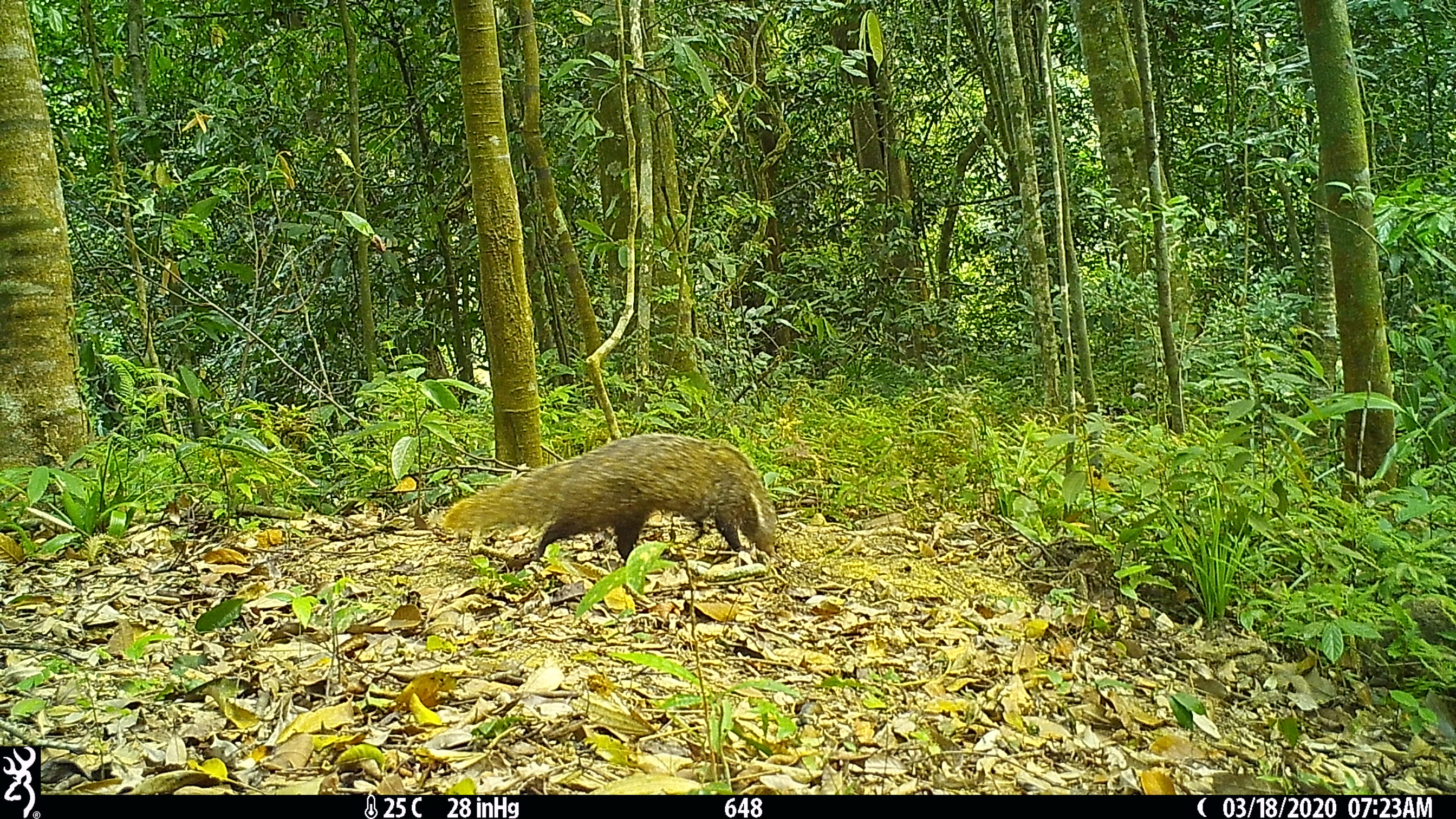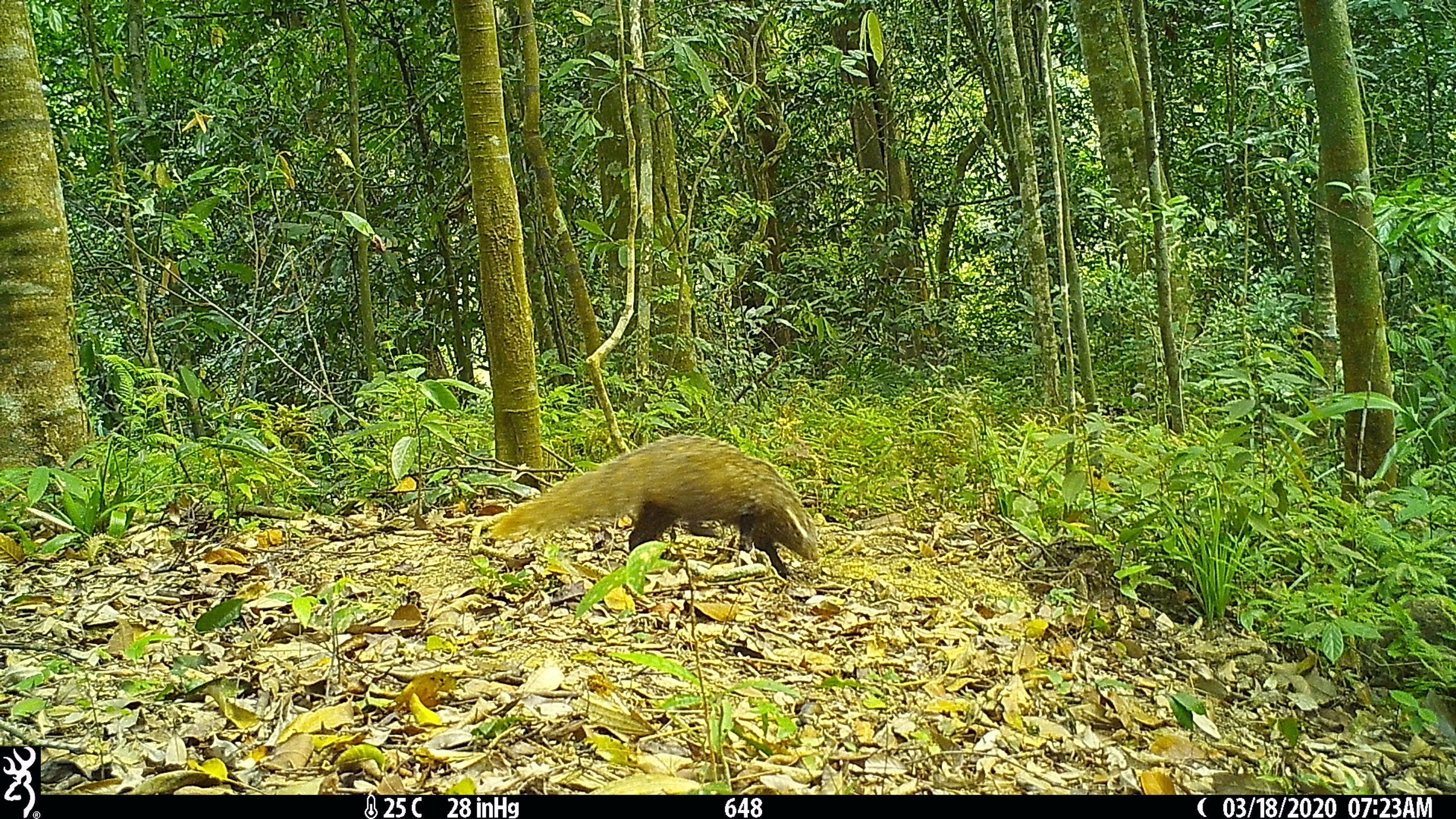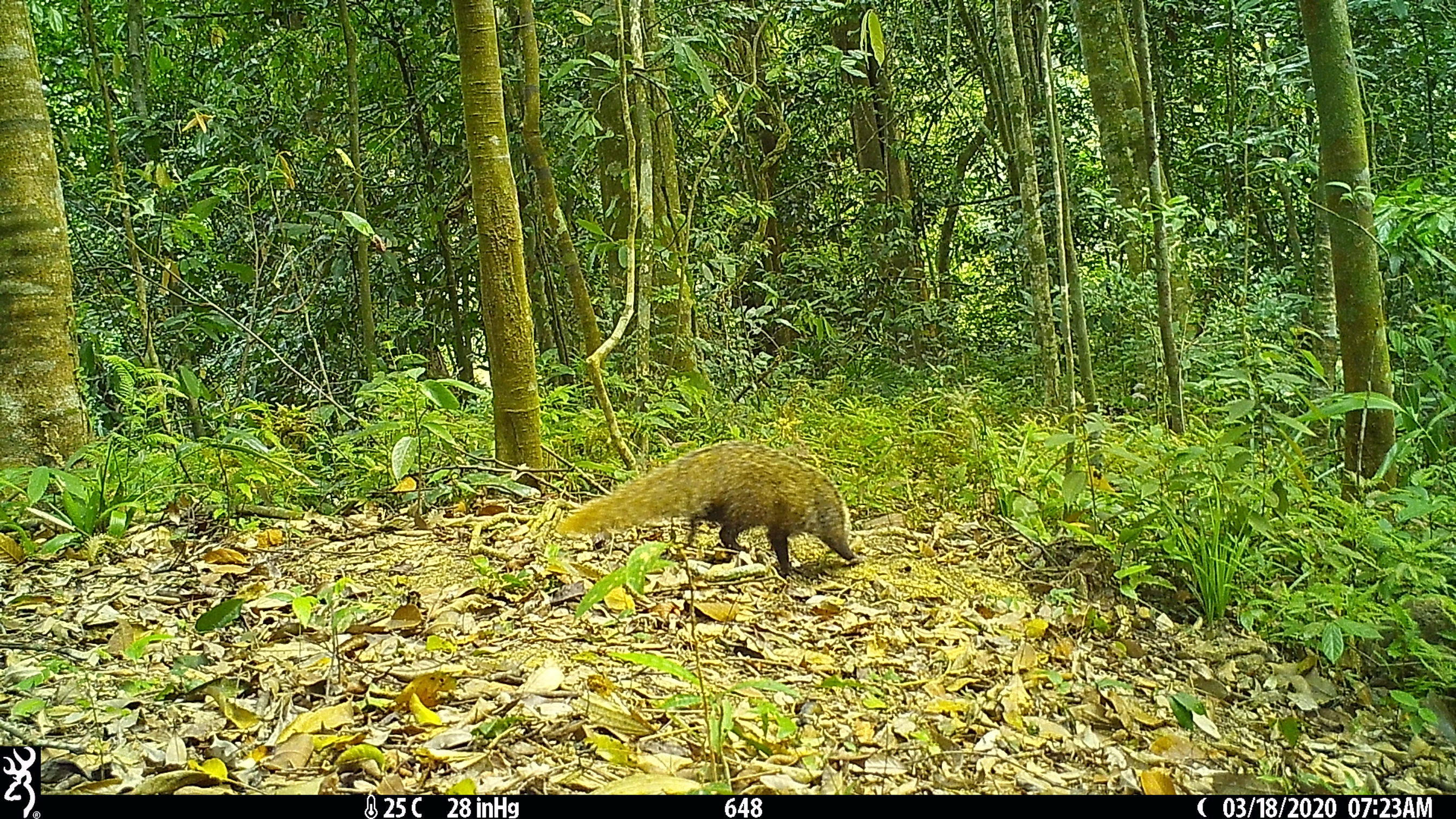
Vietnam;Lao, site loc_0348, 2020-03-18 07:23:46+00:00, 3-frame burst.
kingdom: Animalia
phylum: Chordata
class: Mammalia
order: Carnivora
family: Herpestidae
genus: Urva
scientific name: Urva urva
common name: crab-eating mongoose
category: crab eating mongoose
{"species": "crab eating mongoose (crab-eating mongoose) (Urva urva)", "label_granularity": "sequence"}